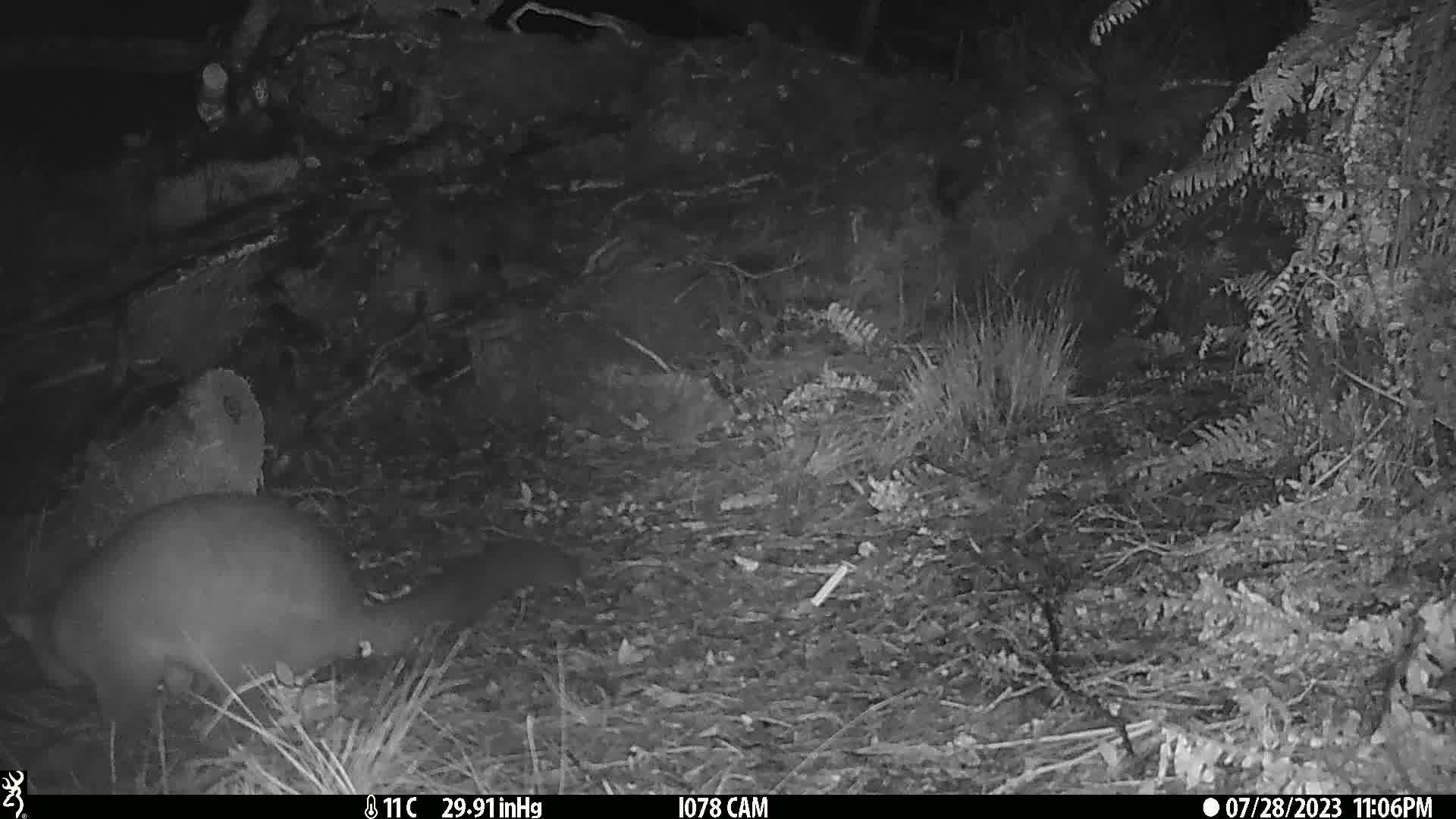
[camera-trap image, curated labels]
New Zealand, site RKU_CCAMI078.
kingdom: Animalia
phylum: Chordata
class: Mammalia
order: Diprotodontia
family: Phalangeridae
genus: Trichosurus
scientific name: Trichosurus vulpecula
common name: common brushtail possum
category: possum